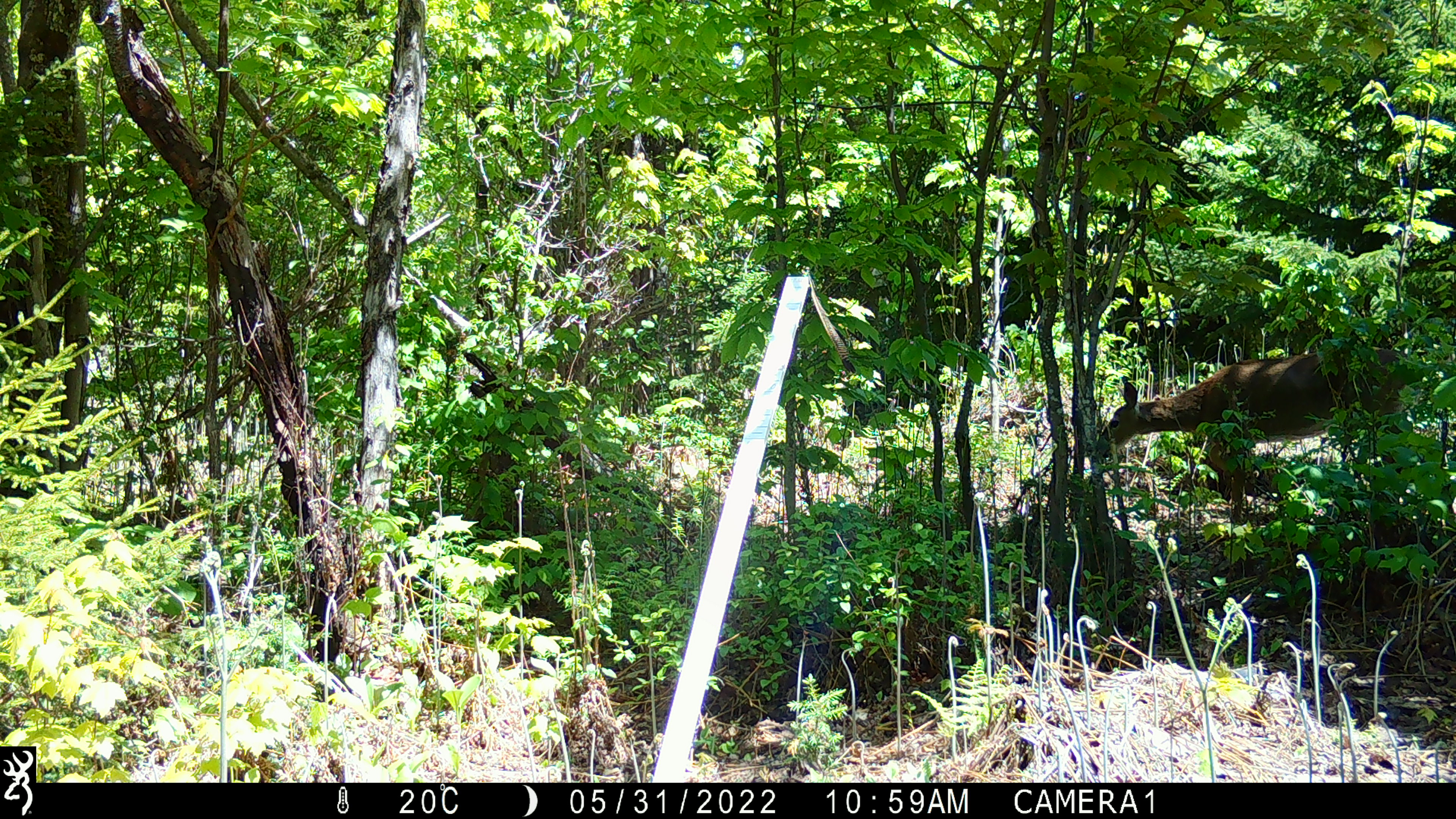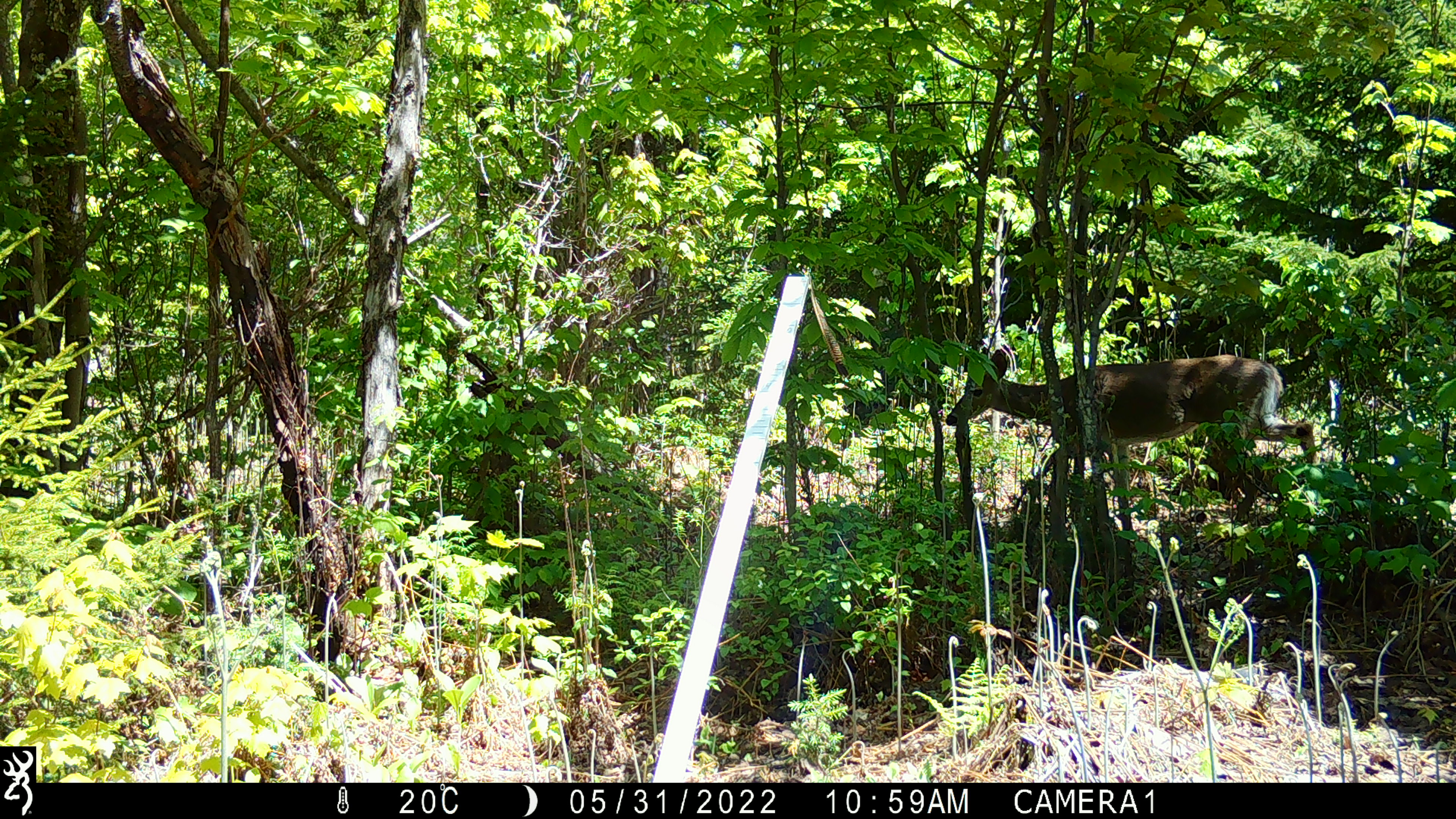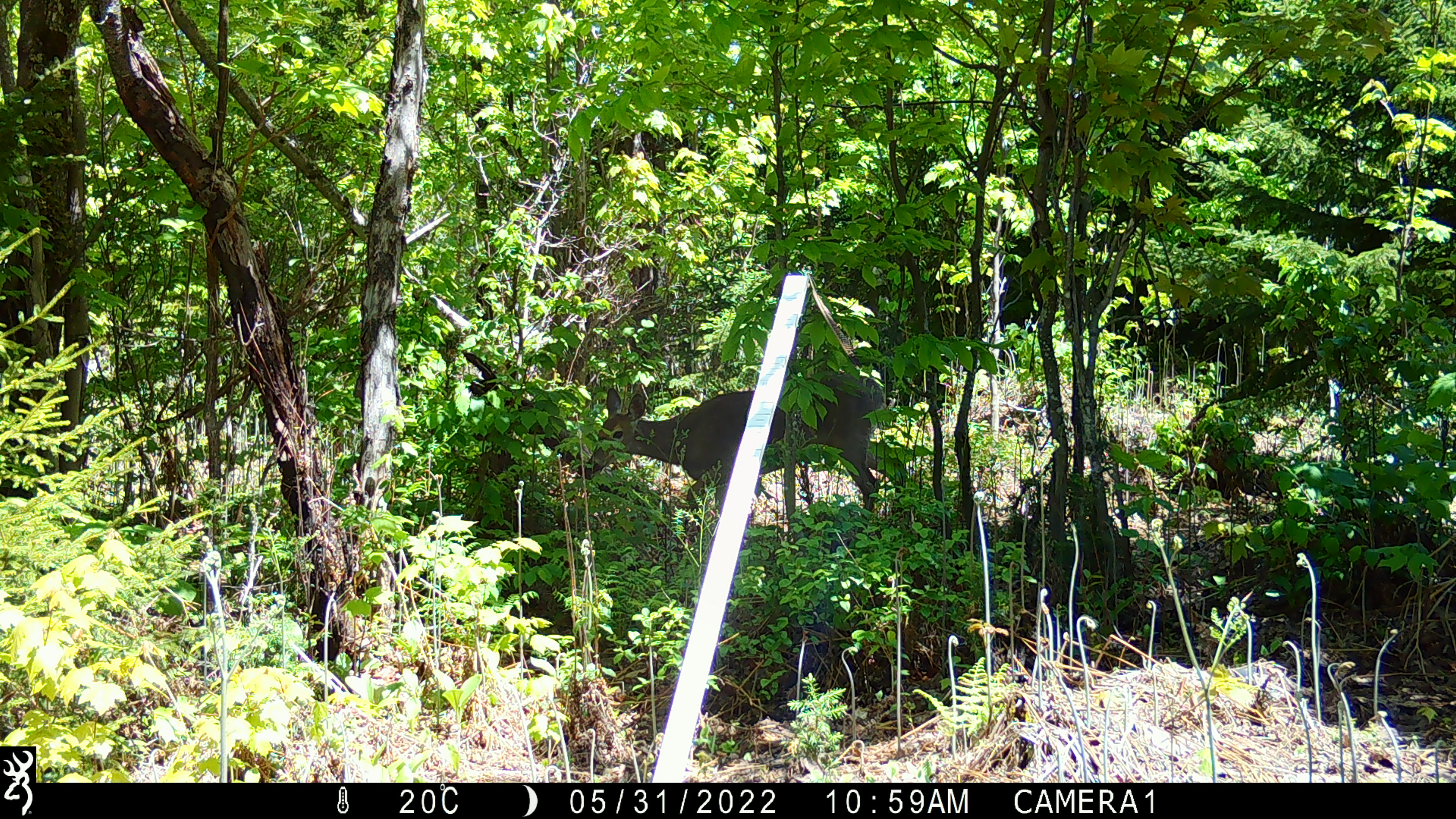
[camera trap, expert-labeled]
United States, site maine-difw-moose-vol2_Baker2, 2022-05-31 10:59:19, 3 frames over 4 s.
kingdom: Animalia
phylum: Chordata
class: Mammalia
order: Artiodactyla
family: Cervidae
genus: Odocoileus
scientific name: Odocoileus virginianus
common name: white-tailed deer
White-tailed deer (Odocoileus virginianus).